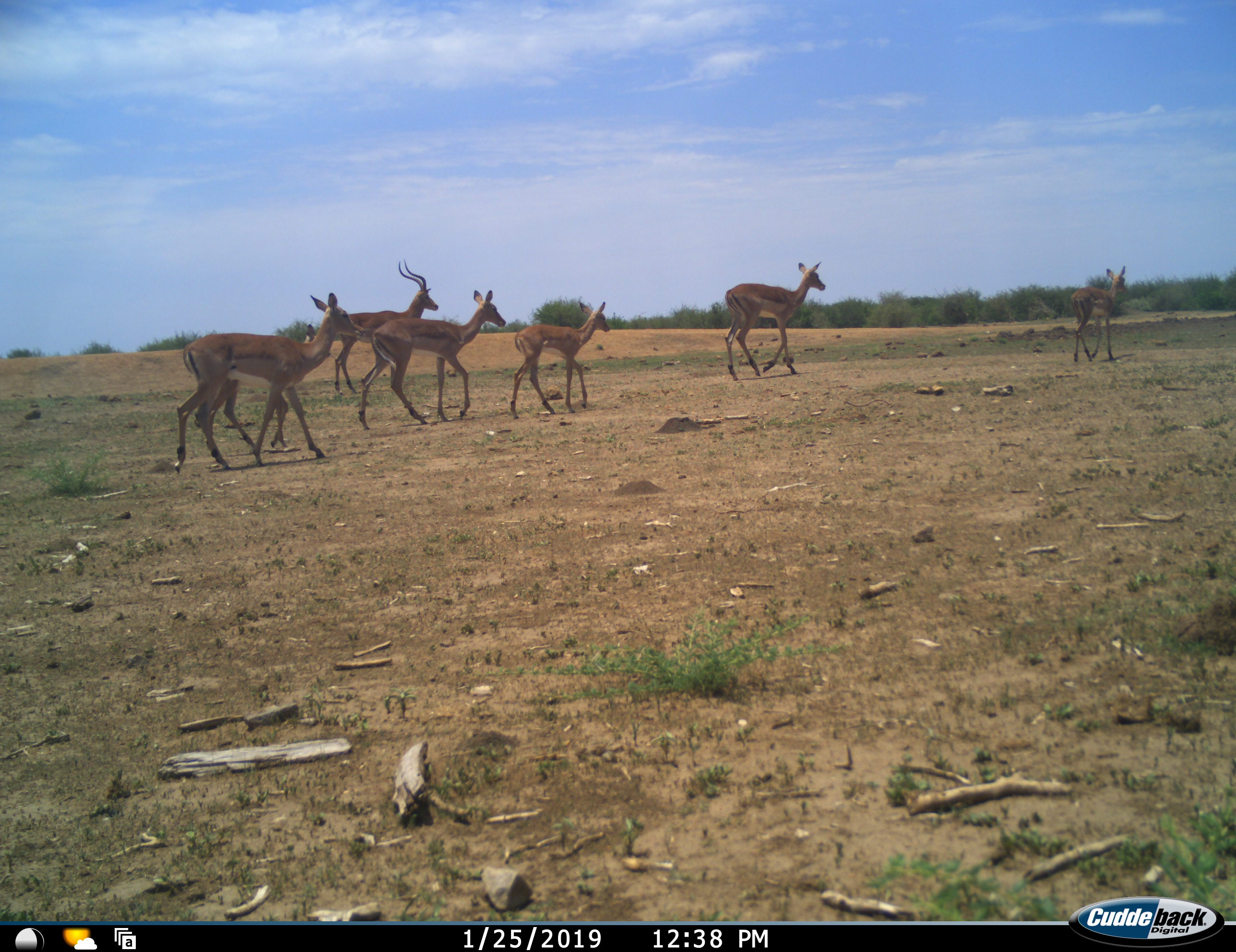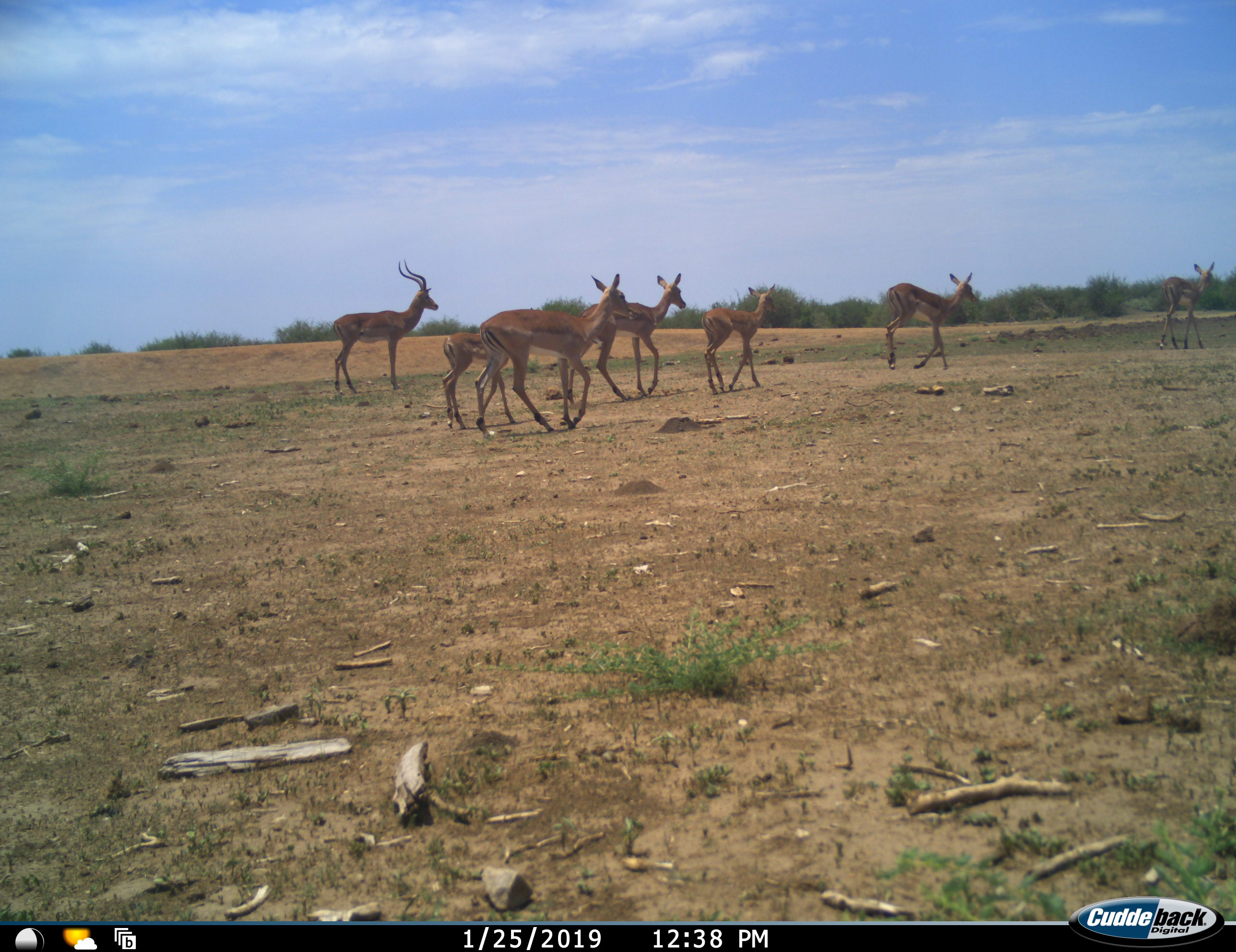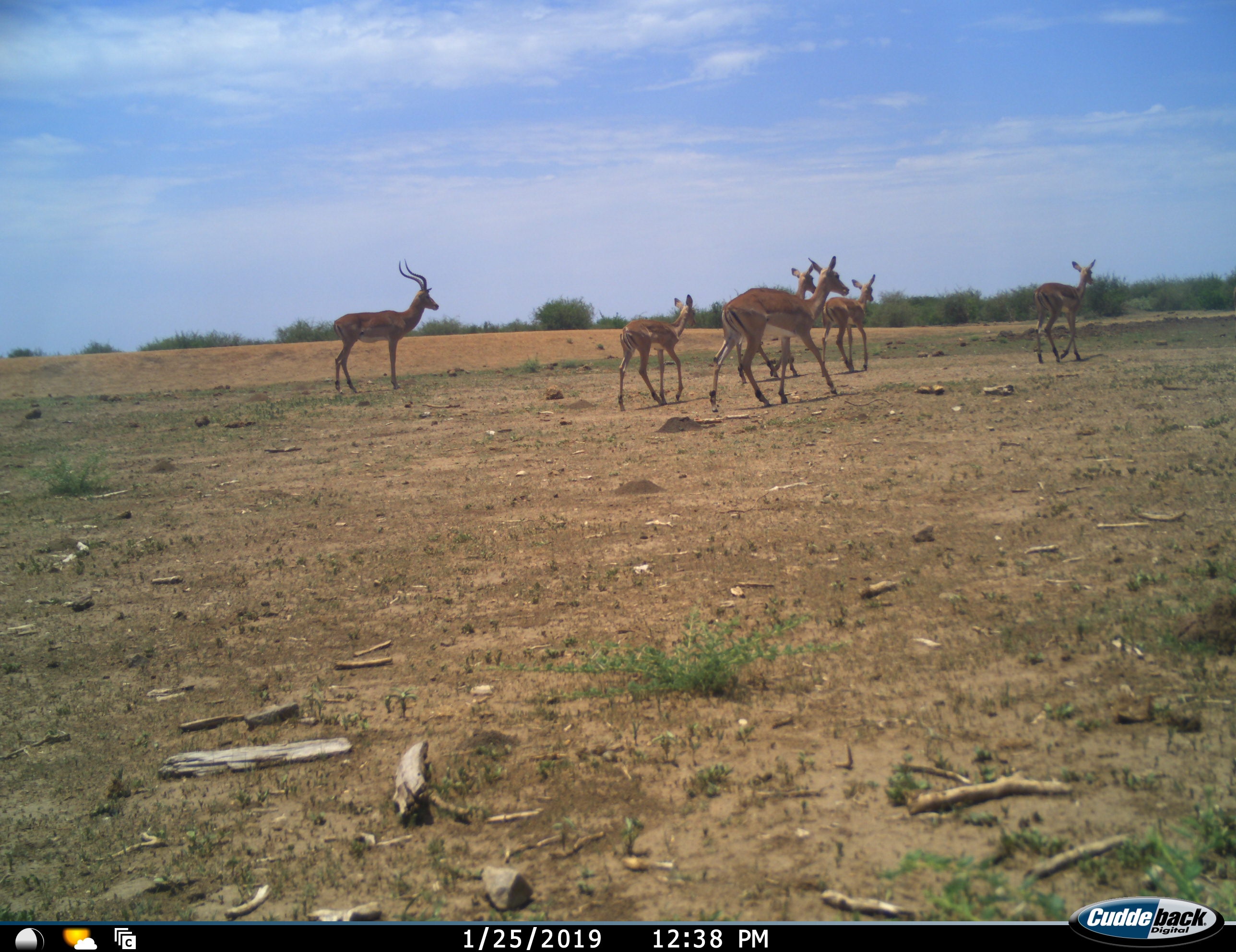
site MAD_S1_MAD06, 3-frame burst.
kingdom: Animalia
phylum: Chordata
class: Mammalia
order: Artiodactyla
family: Bovidae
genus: Aepyceros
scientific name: Aepyceros melampus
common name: impala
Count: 7.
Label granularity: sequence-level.